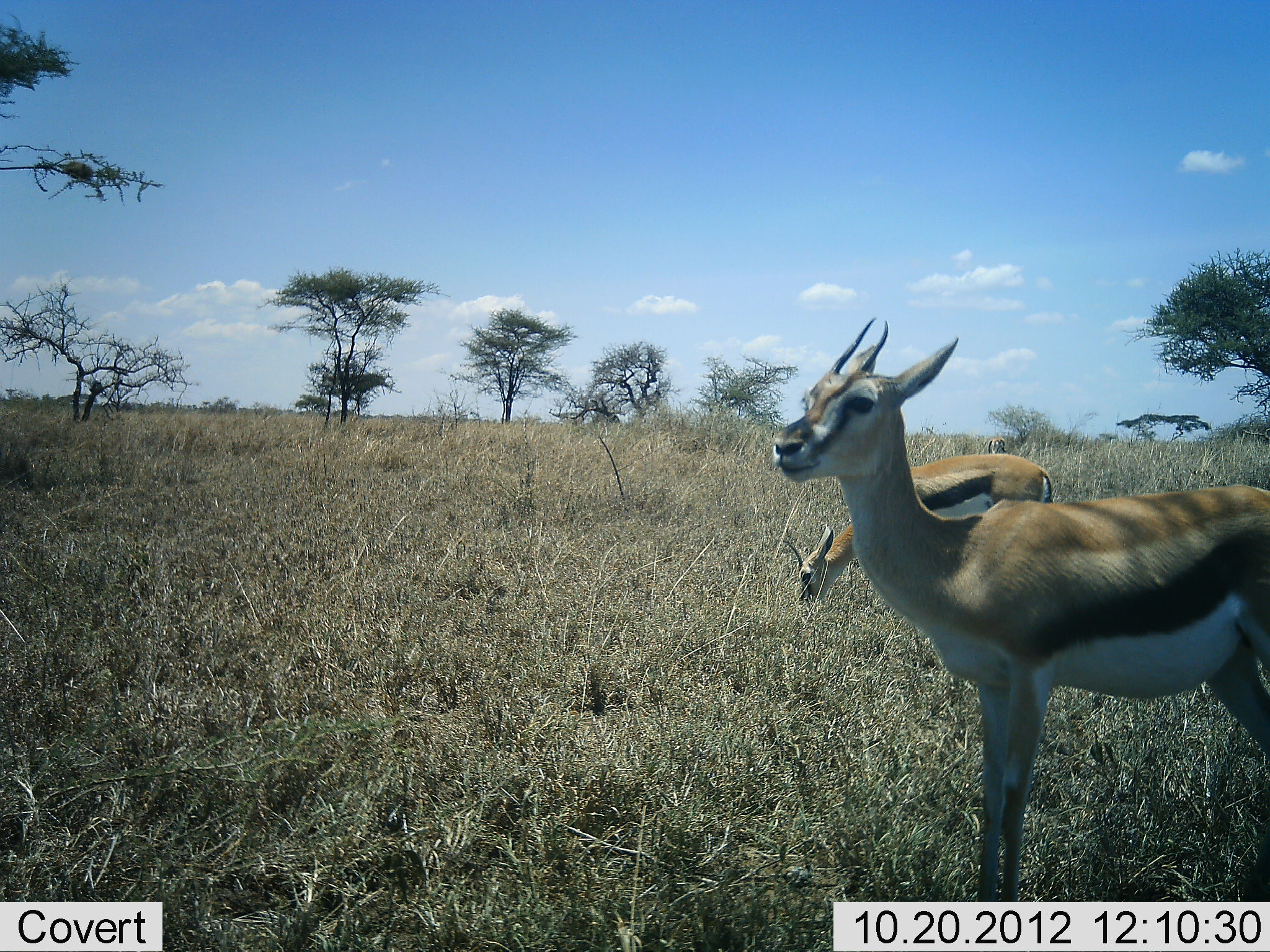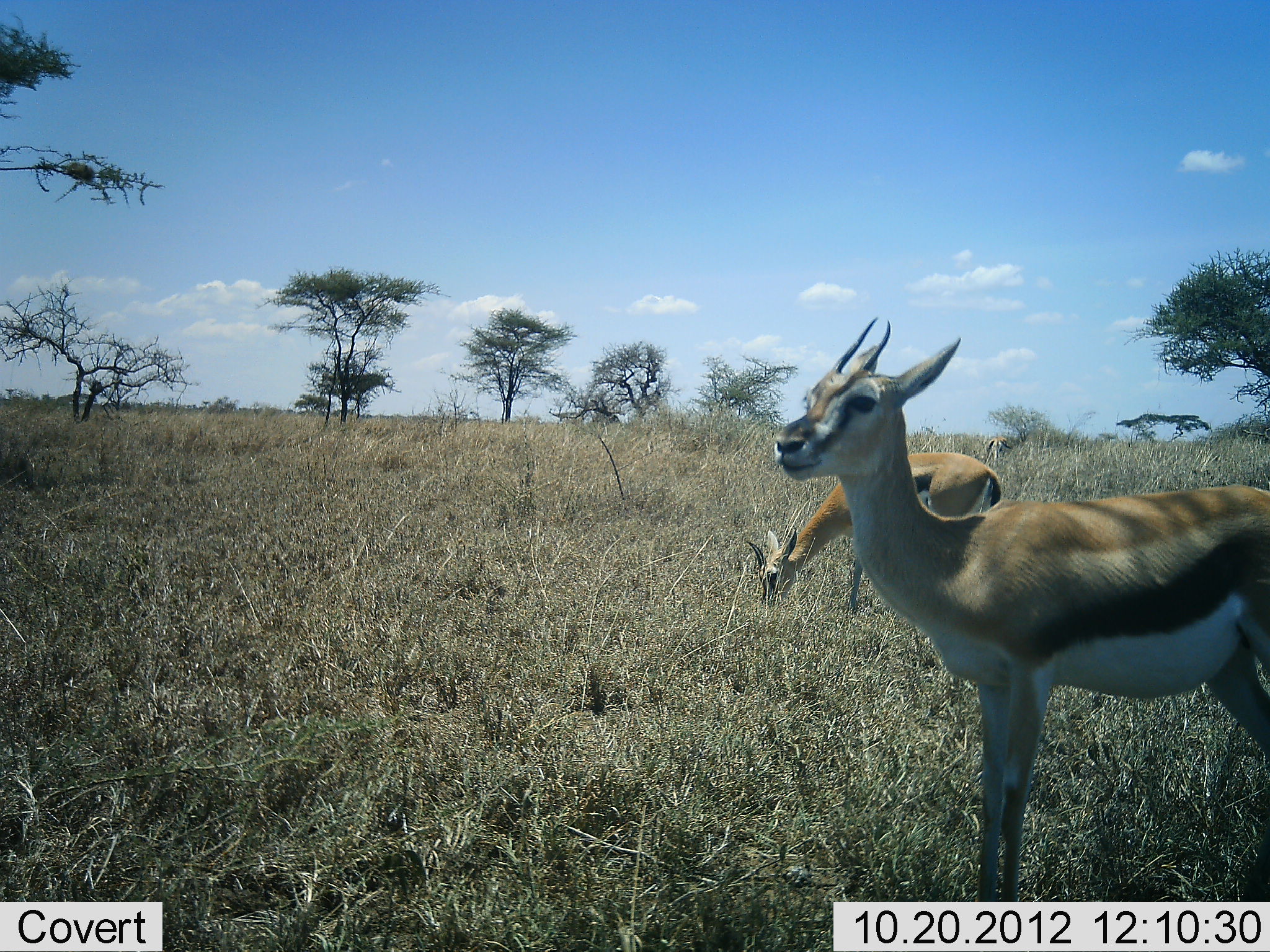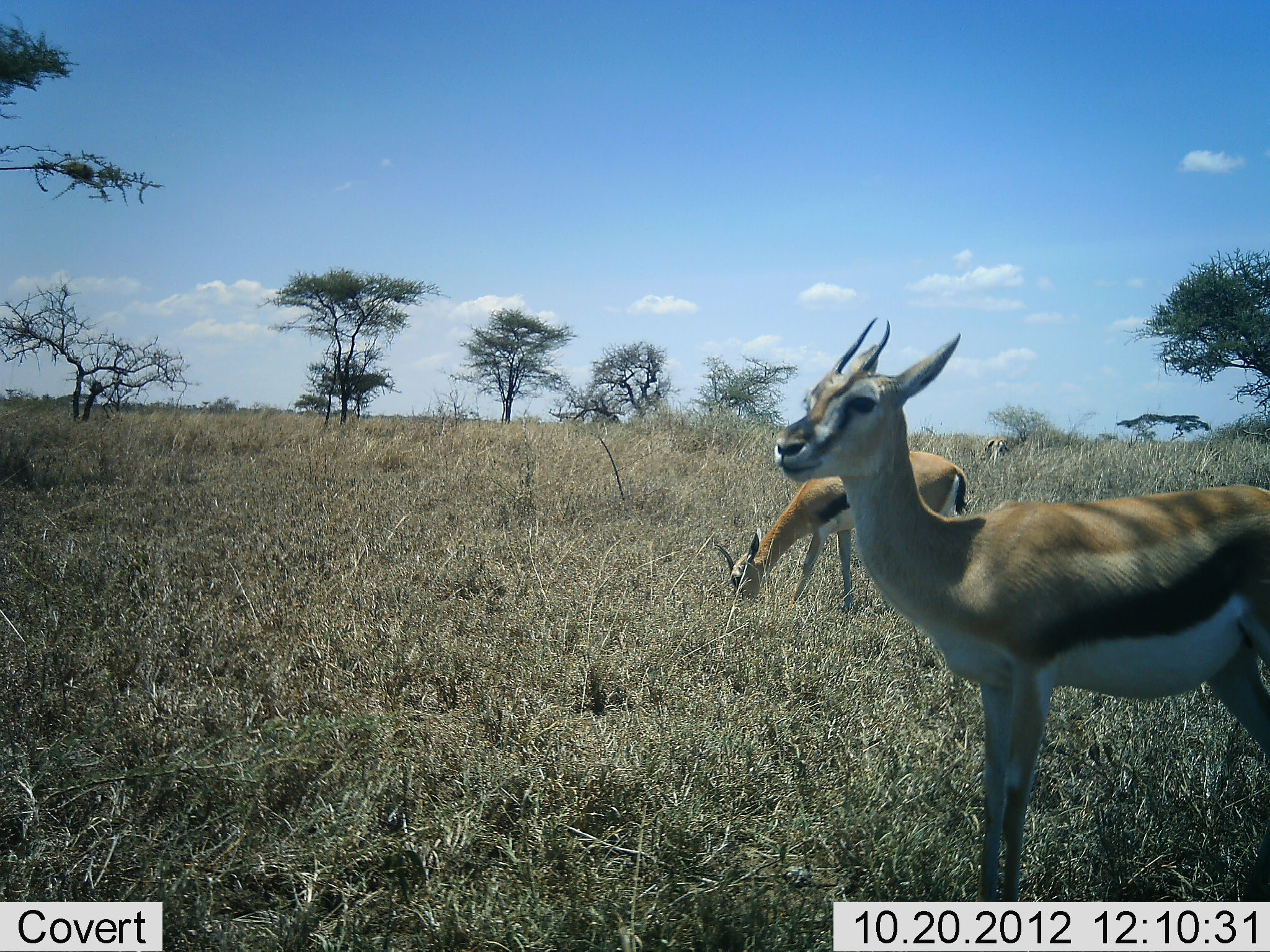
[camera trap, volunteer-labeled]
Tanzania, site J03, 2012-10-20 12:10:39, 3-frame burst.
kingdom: Animalia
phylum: Chordata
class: Mammalia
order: Artiodactyla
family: Bovidae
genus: Eudorcas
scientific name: Eudorcas thomsonii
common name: thomson's gazelle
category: gazellethomsons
Gazellethomsons (thomson's gazelle) (Eudorcas thomsonii), count 2. Behavior (volunteer vote fractions): standing 80%, resting 0%, moving 40%, interacting 0%. Young present (vote fraction): 0%. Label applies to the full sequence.